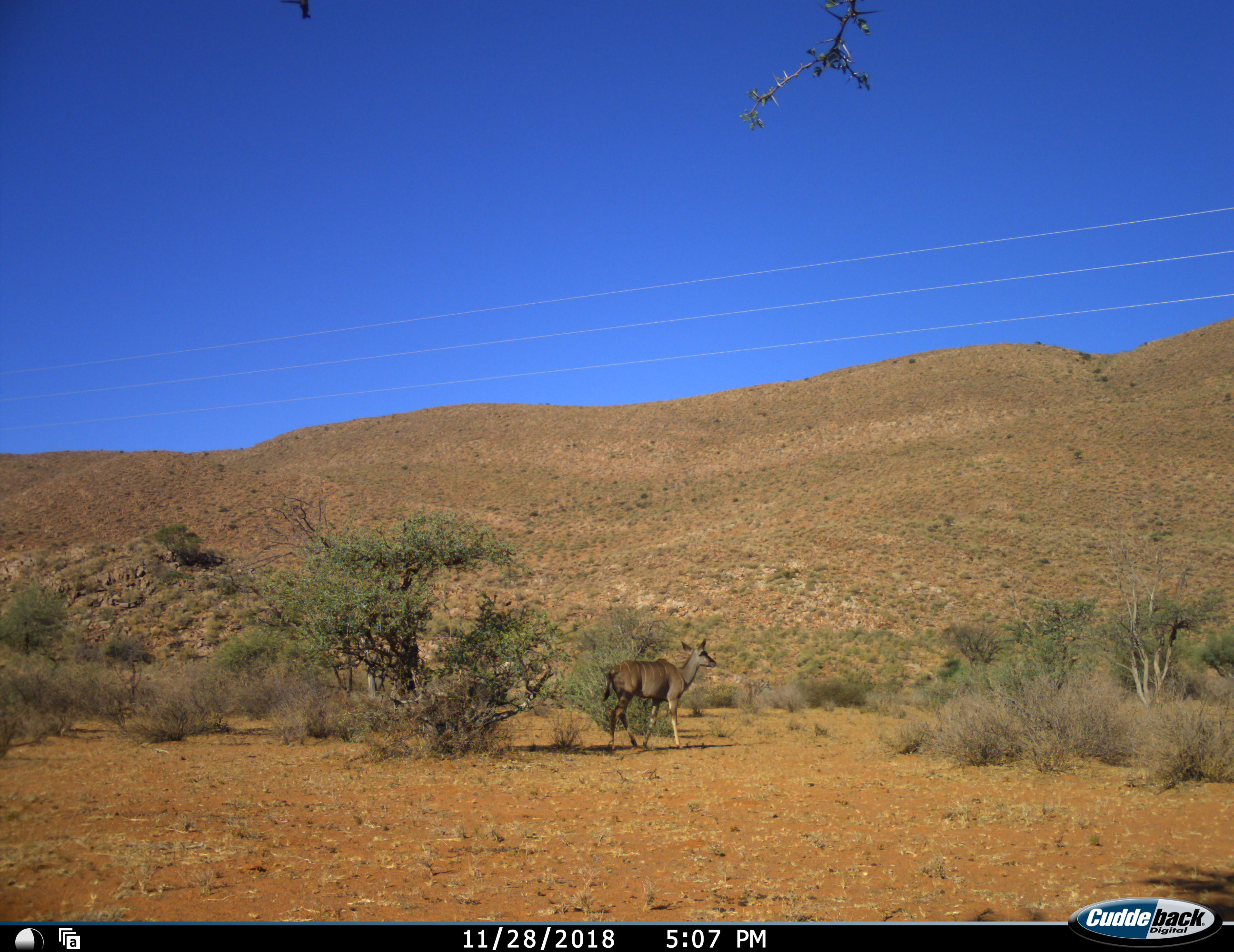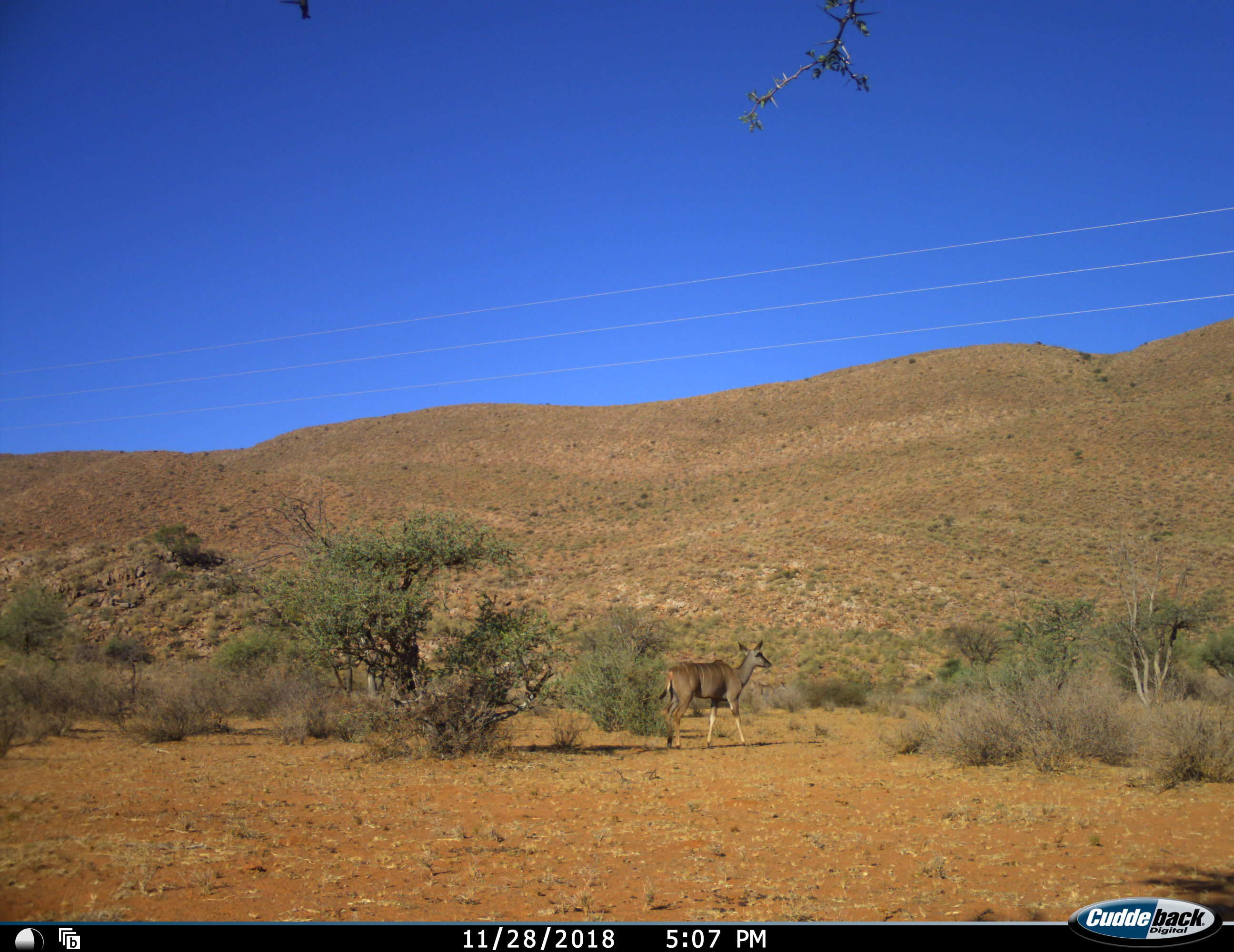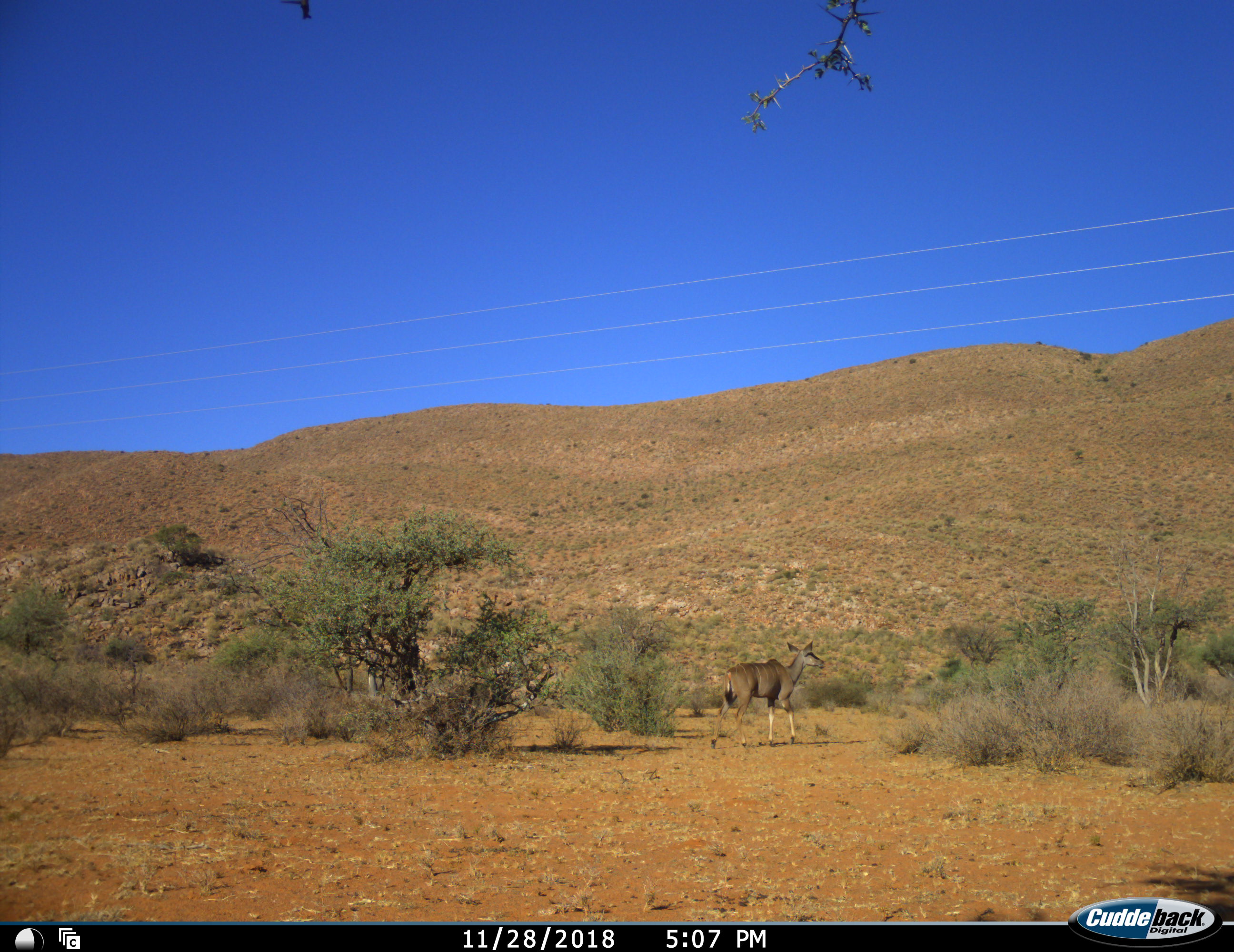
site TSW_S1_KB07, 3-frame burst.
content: unidentified animal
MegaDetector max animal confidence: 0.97